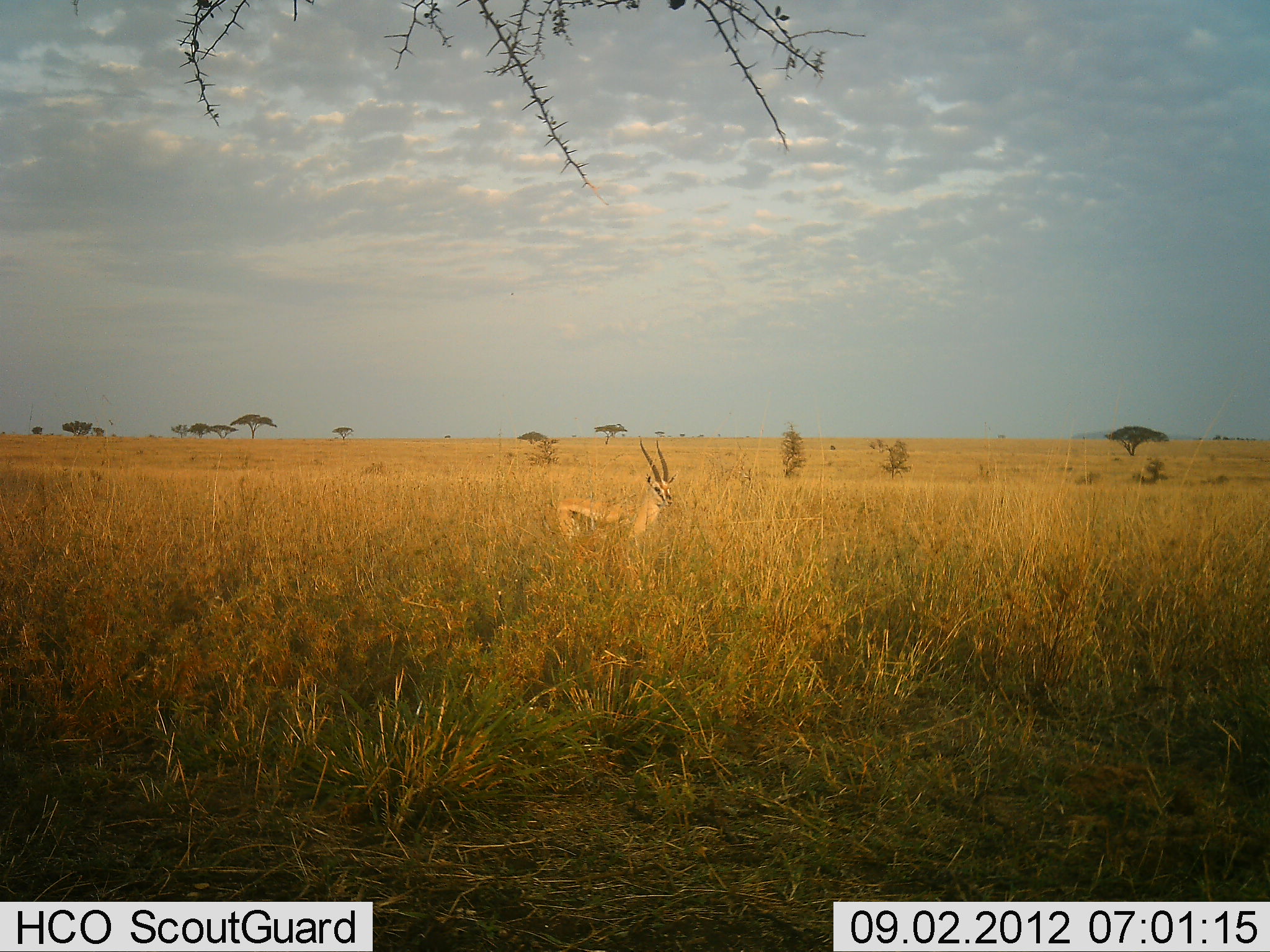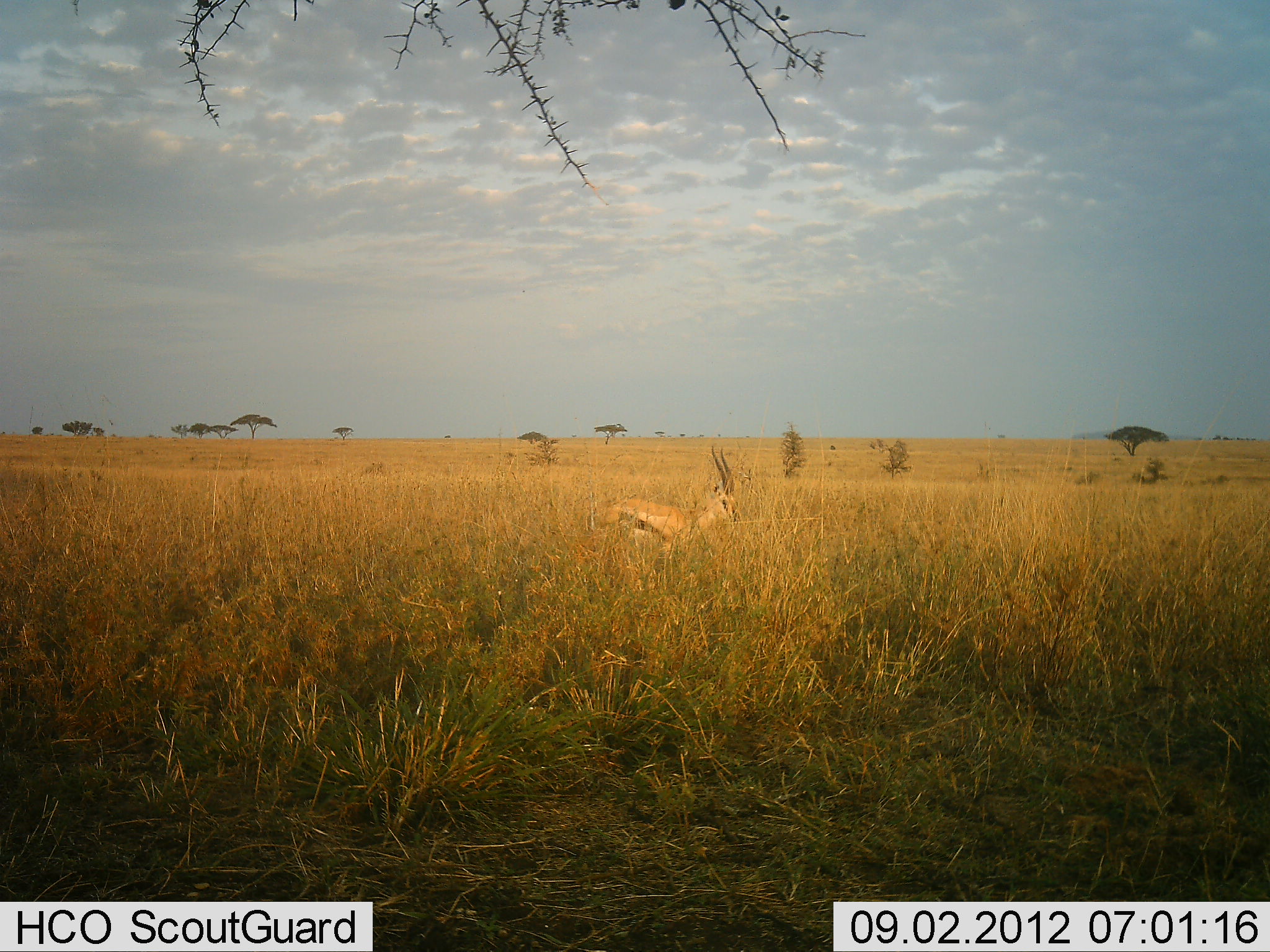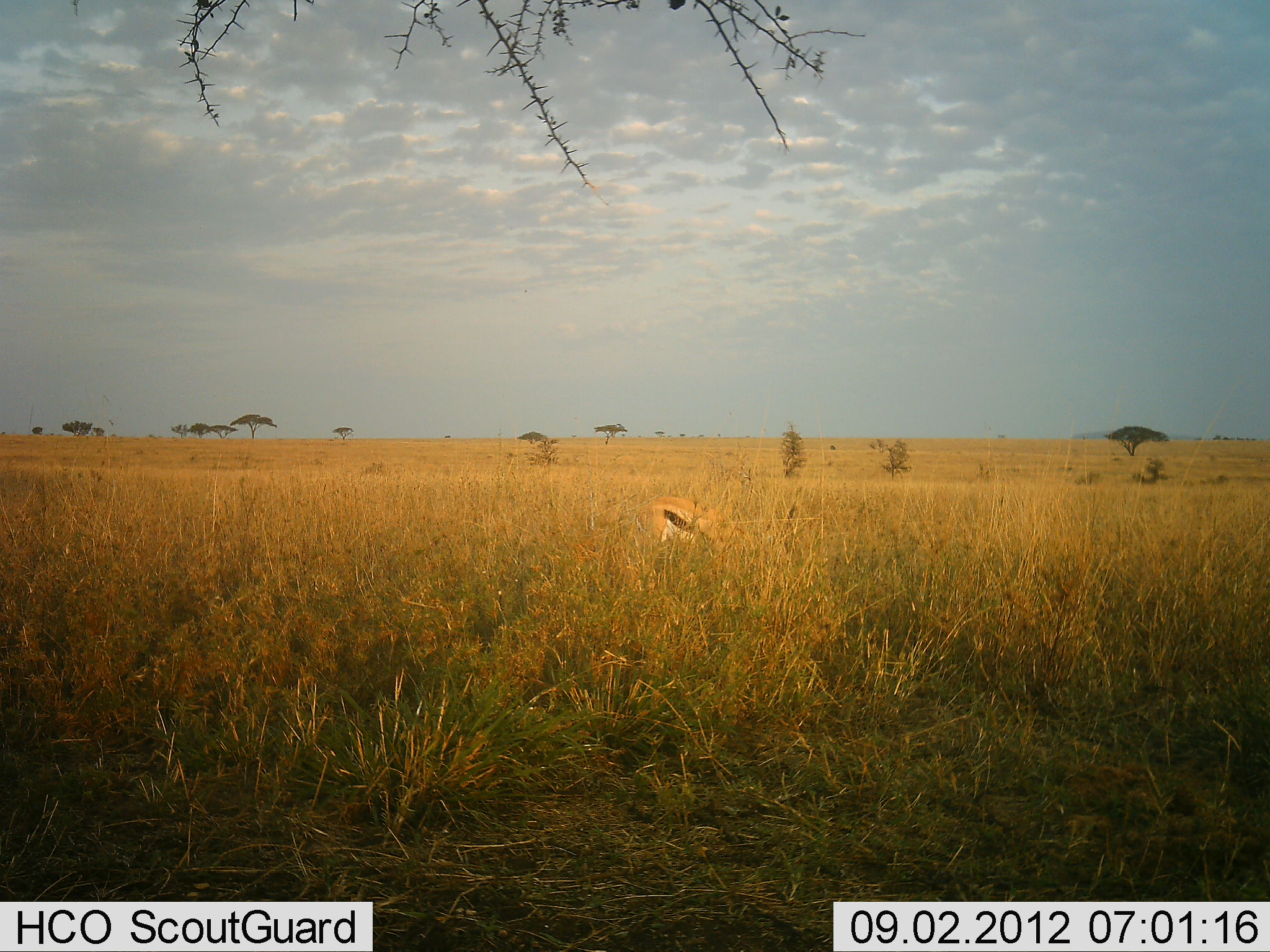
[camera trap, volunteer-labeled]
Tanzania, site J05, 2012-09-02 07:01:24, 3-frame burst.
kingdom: Animalia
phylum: Chordata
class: Mammalia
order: Artiodactyla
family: Bovidae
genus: Eudorcas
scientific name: Eudorcas thomsonii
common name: thomson's gazelle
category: gazellethomsons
Gazellethomsons (thomson's gazelle) (Eudorcas thomsonii), count 1. Behavior (volunteer vote fractions): standing 100%, resting 0%, moving 0%, interacting 0%. Young present (vote fraction): 0%. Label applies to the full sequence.